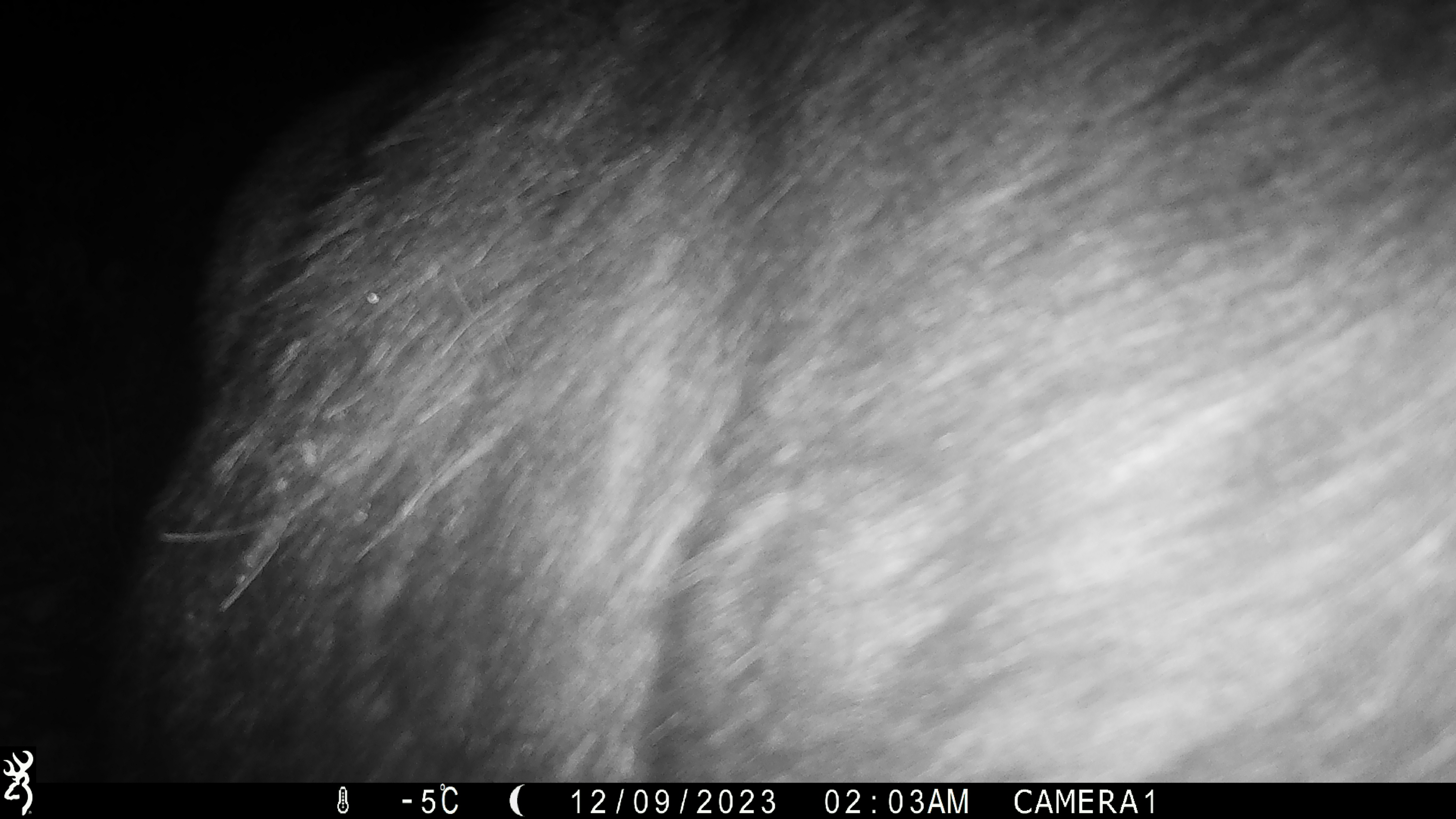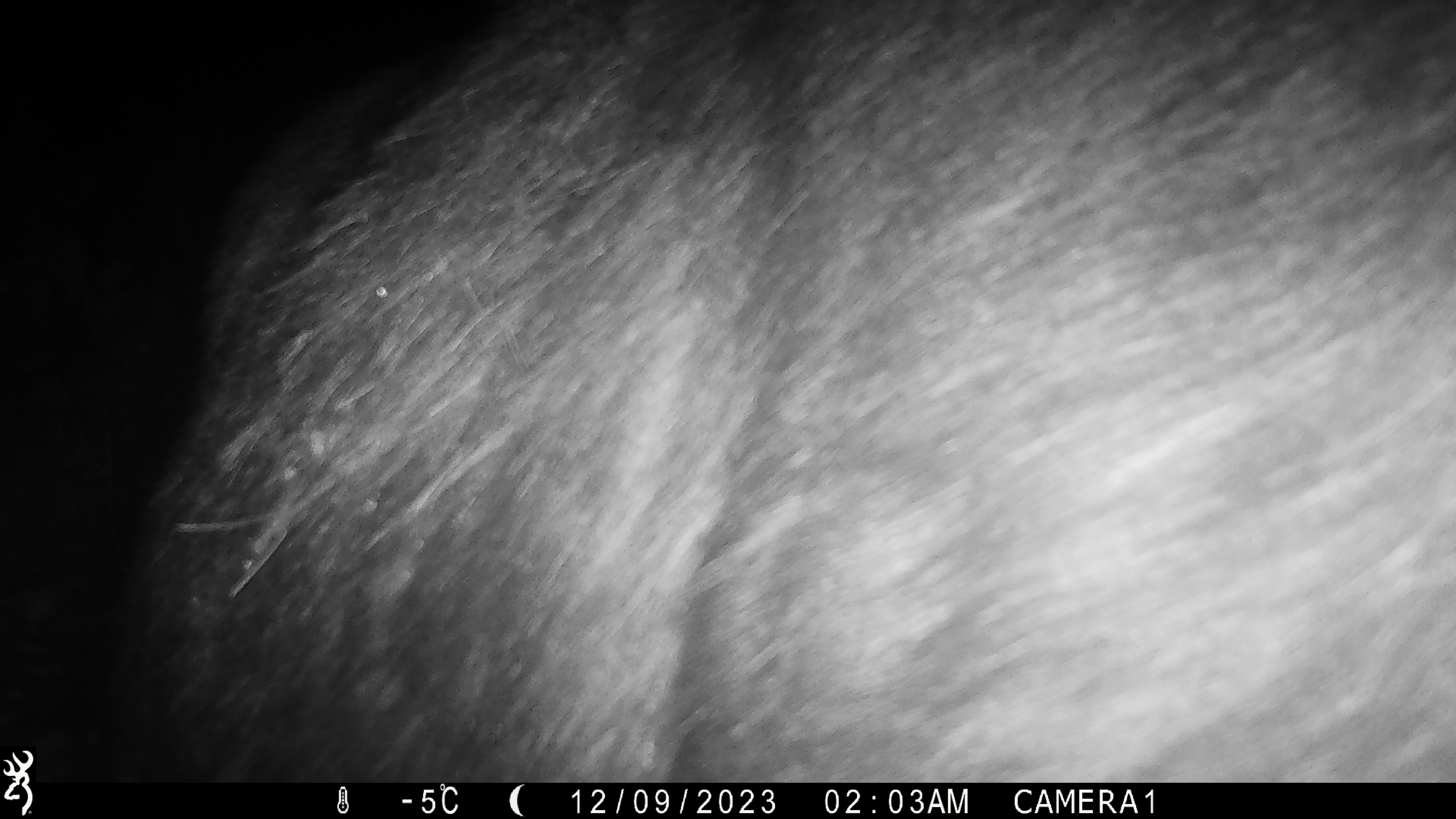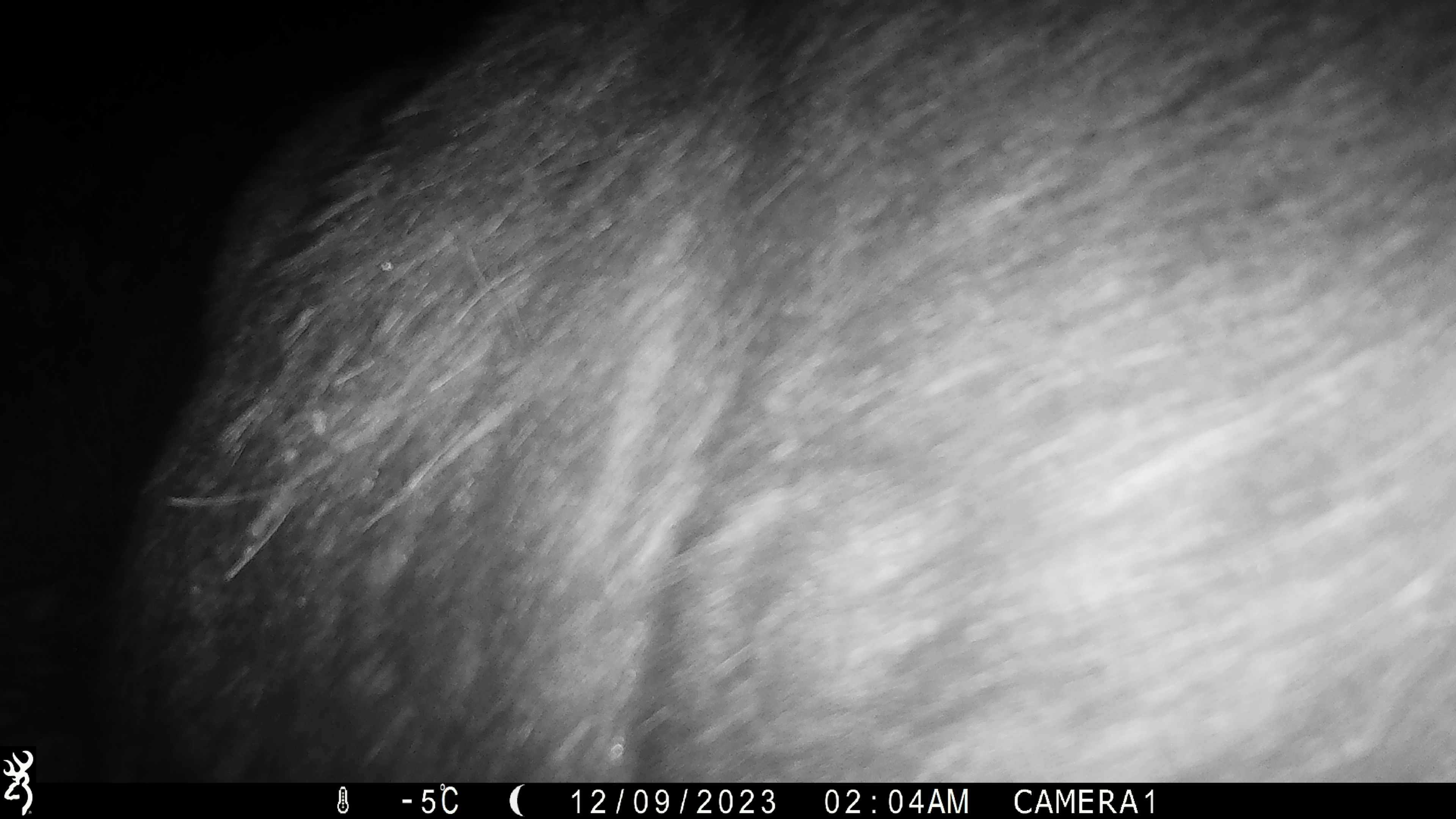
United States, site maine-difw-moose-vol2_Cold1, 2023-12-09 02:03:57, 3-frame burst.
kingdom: Animalia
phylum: Chordata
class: Mammalia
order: Artiodactyla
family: Cervidae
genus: Alces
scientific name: Alces alces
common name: moose